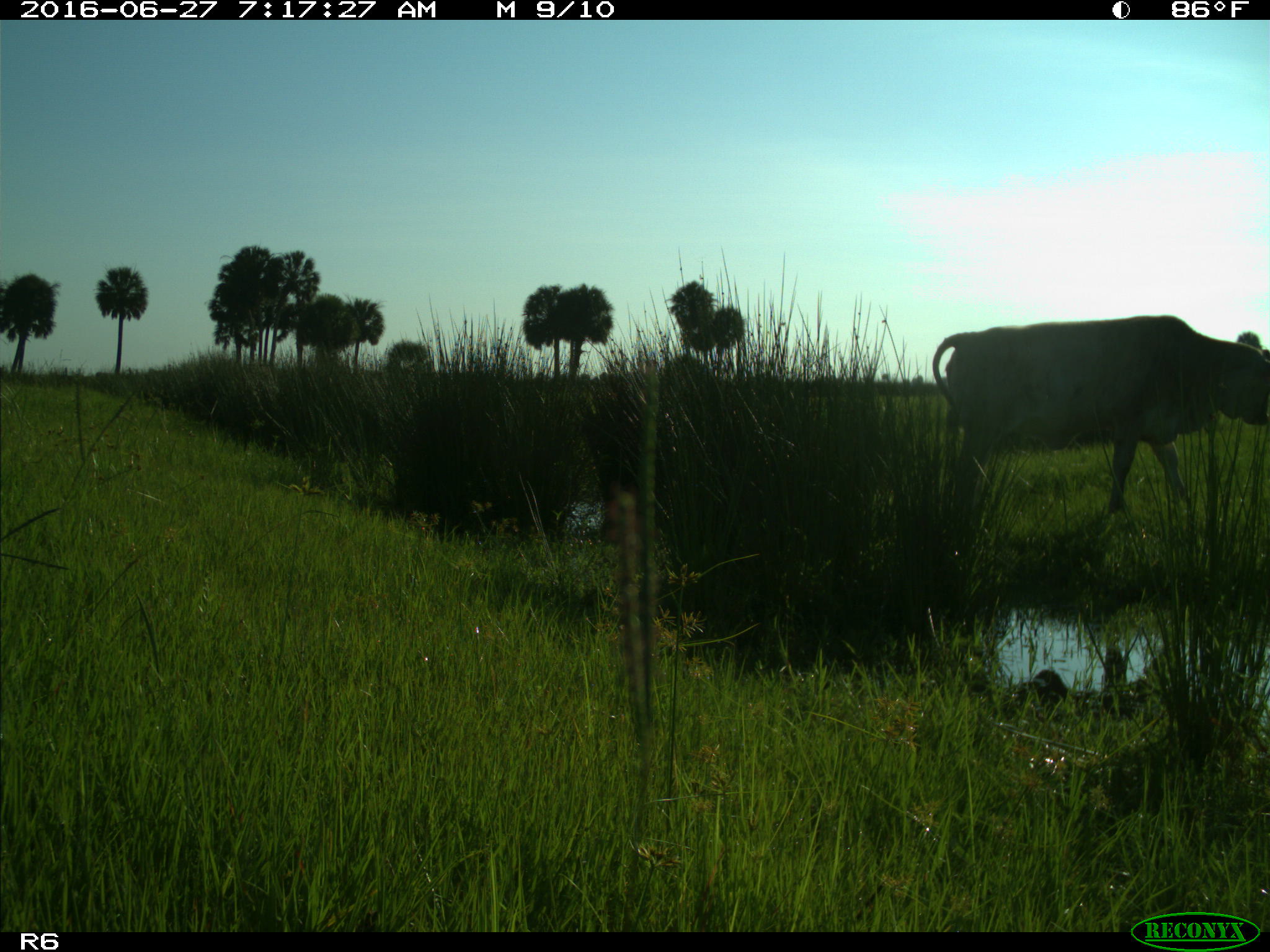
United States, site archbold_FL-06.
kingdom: Animalia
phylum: Chordata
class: Mammalia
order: Artiodactyla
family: Bovidae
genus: Bos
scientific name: Bos taurus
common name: domestic cow